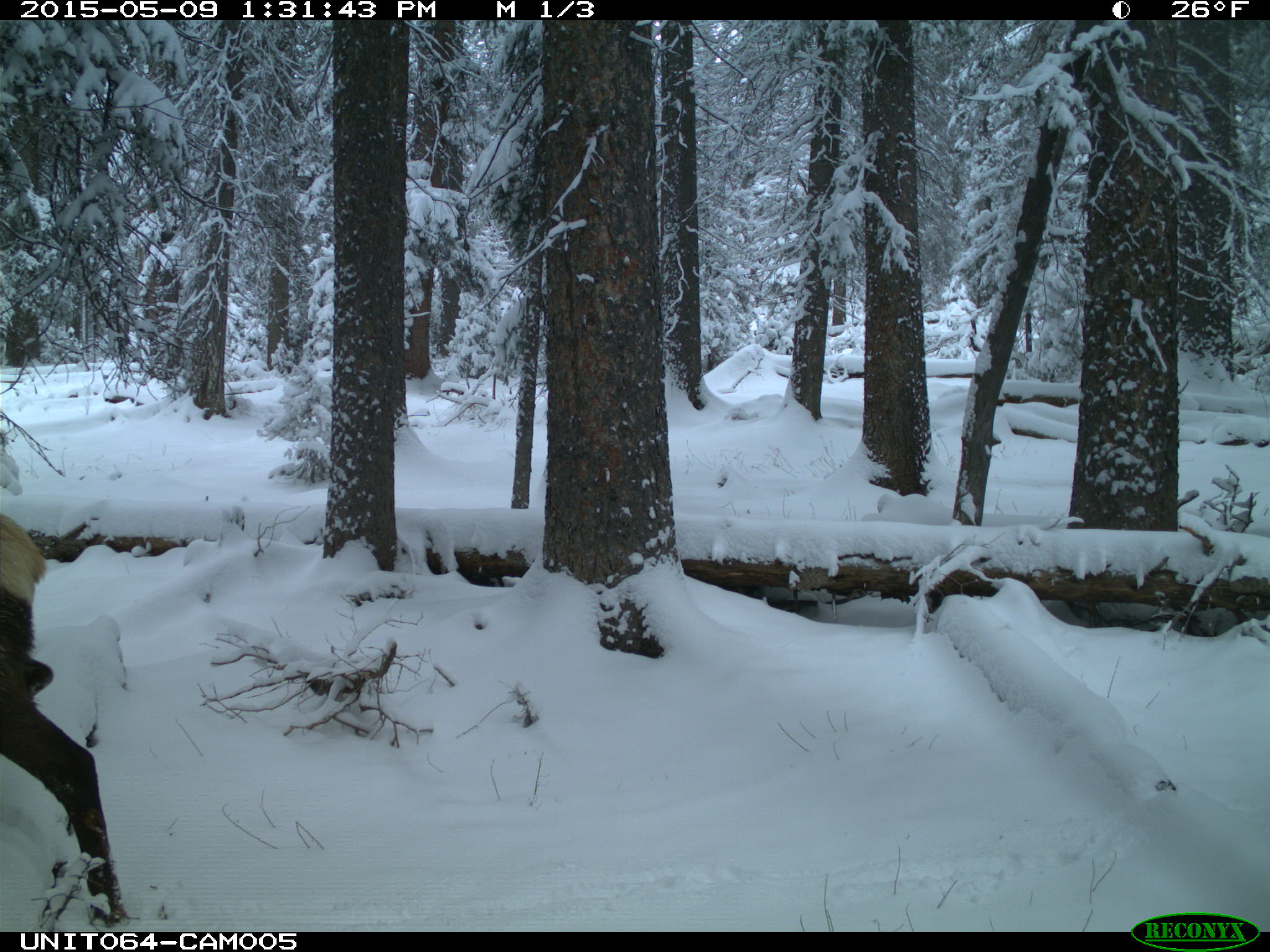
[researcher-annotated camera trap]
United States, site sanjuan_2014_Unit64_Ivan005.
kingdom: Animalia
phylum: Chordata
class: Mammalia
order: Artiodactyla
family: Cervidae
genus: Cervus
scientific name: Cervus elaphus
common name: red deer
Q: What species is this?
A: Cervus elaphus (red deer).